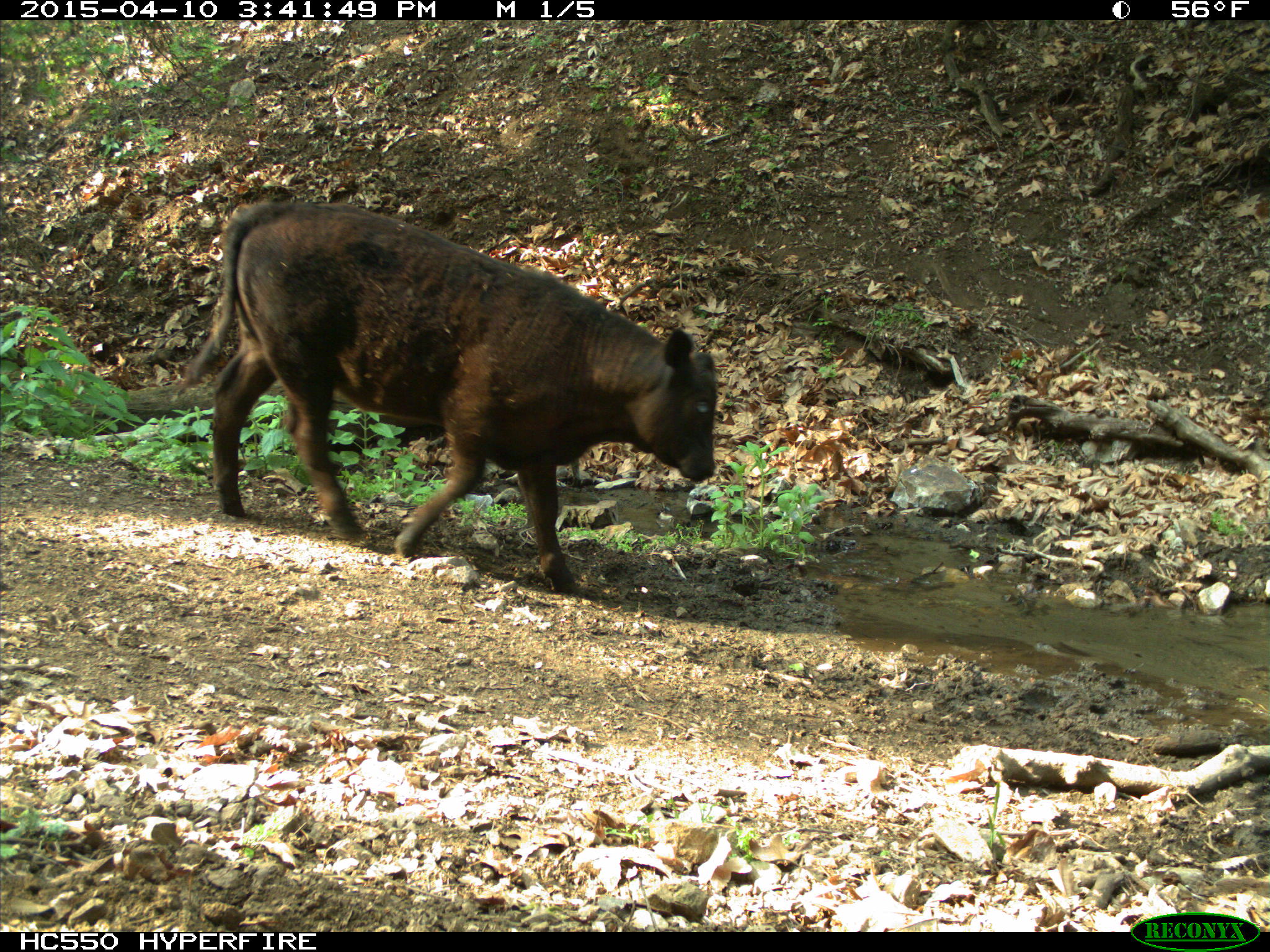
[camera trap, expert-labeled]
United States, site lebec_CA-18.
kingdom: Animalia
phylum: Chordata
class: Mammalia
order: Artiodactyla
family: Bovidae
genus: Bos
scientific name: Bos taurus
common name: domestic cow